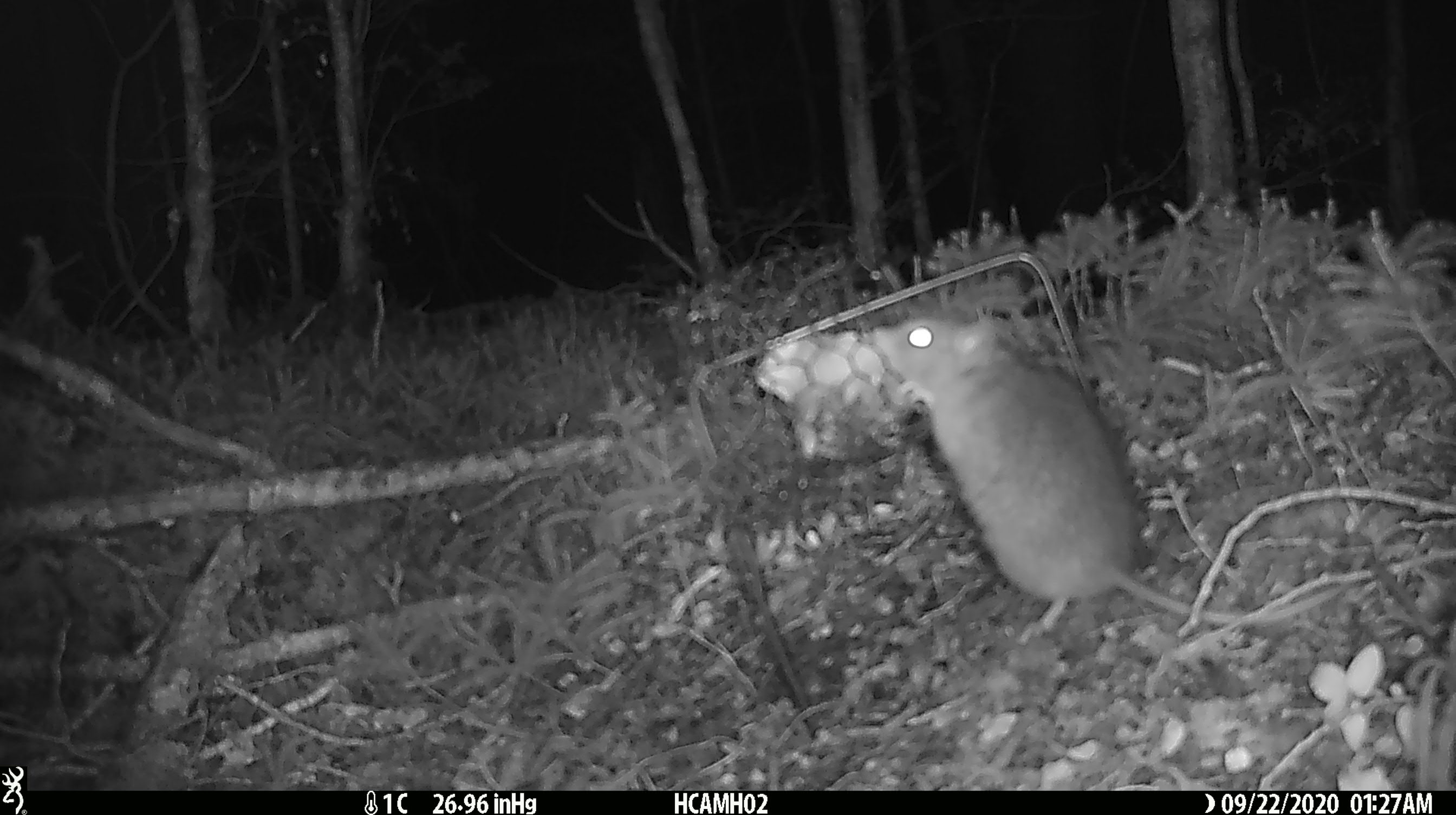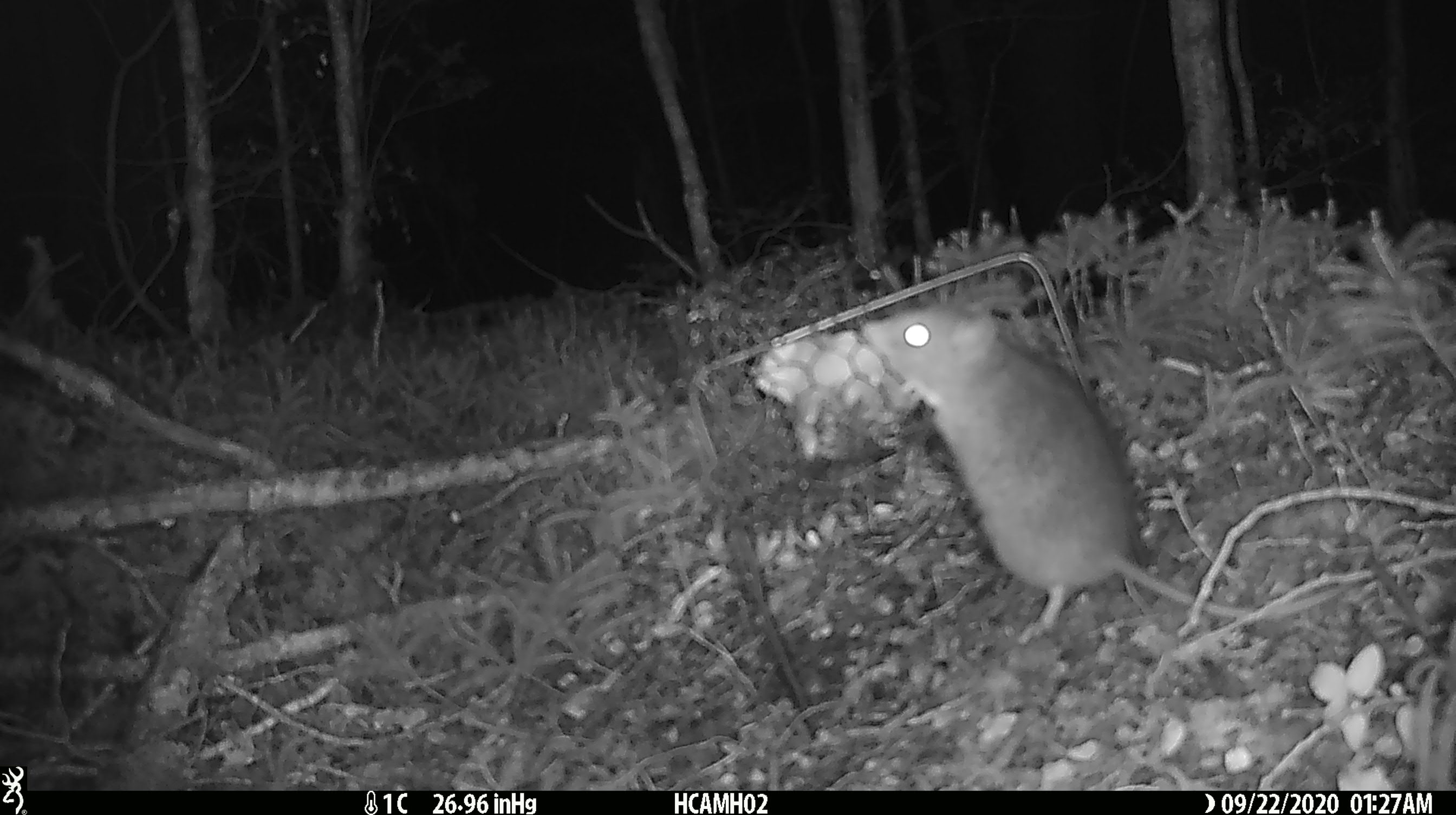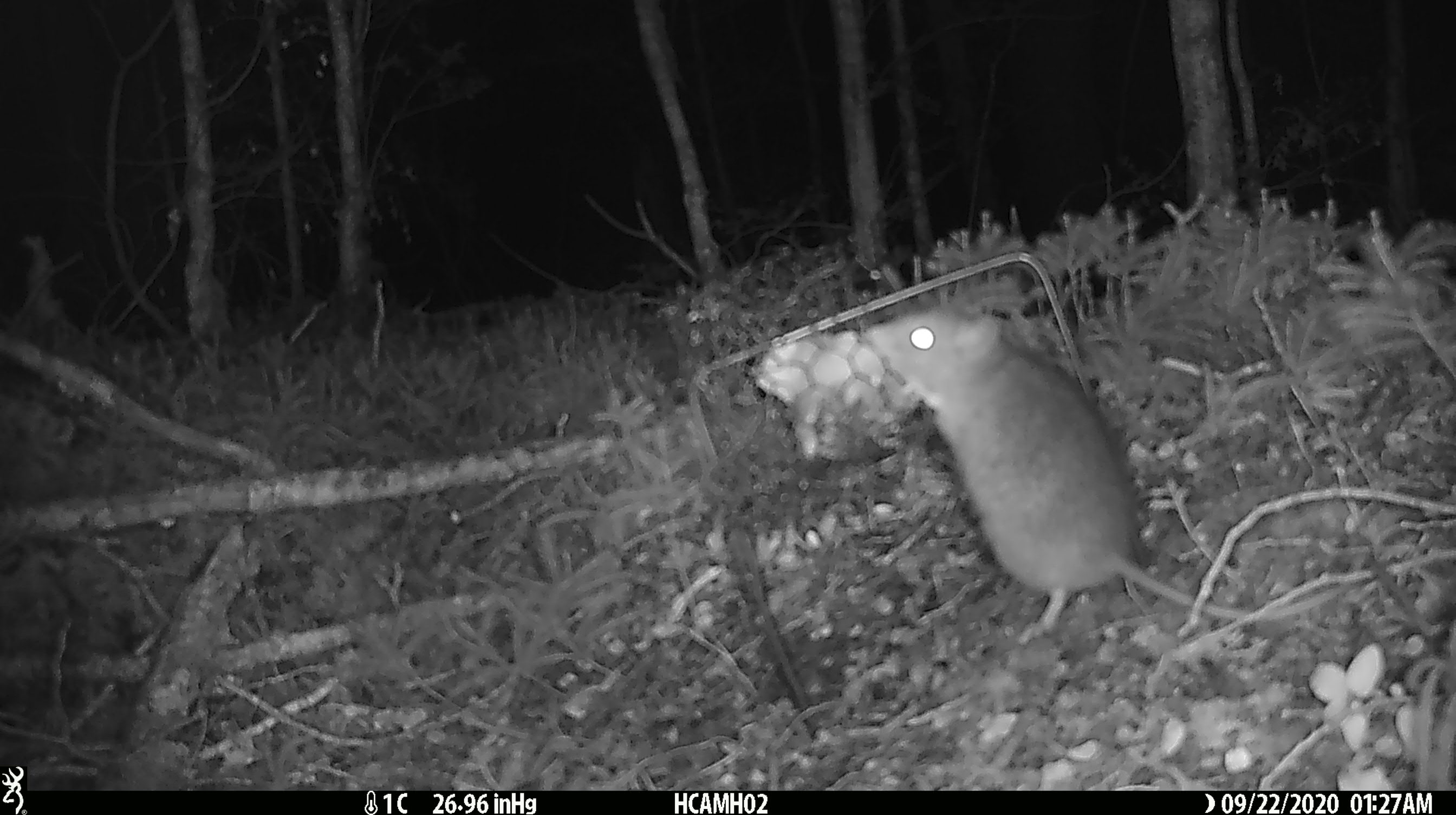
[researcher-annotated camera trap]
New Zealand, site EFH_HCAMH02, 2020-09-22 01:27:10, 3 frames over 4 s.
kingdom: Animalia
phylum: Chordata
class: Mammalia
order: Rodentia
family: Muridae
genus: Rattus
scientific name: Rattus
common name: rat